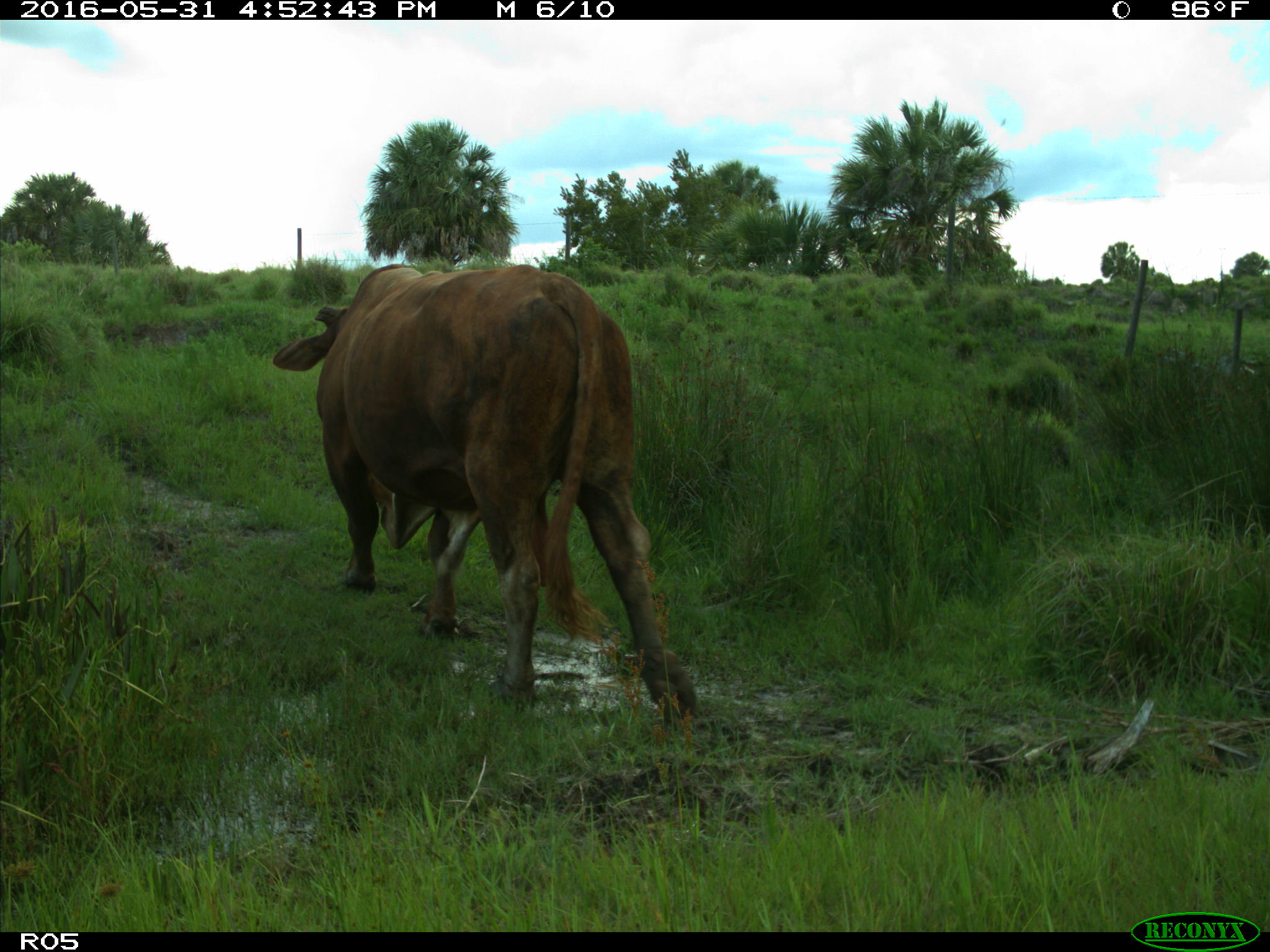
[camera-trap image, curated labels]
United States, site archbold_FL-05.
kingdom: Animalia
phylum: Chordata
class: Mammalia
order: Artiodactyla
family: Bovidae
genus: Bos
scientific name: Bos taurus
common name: domestic cow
Bos taurus (domestic cow).